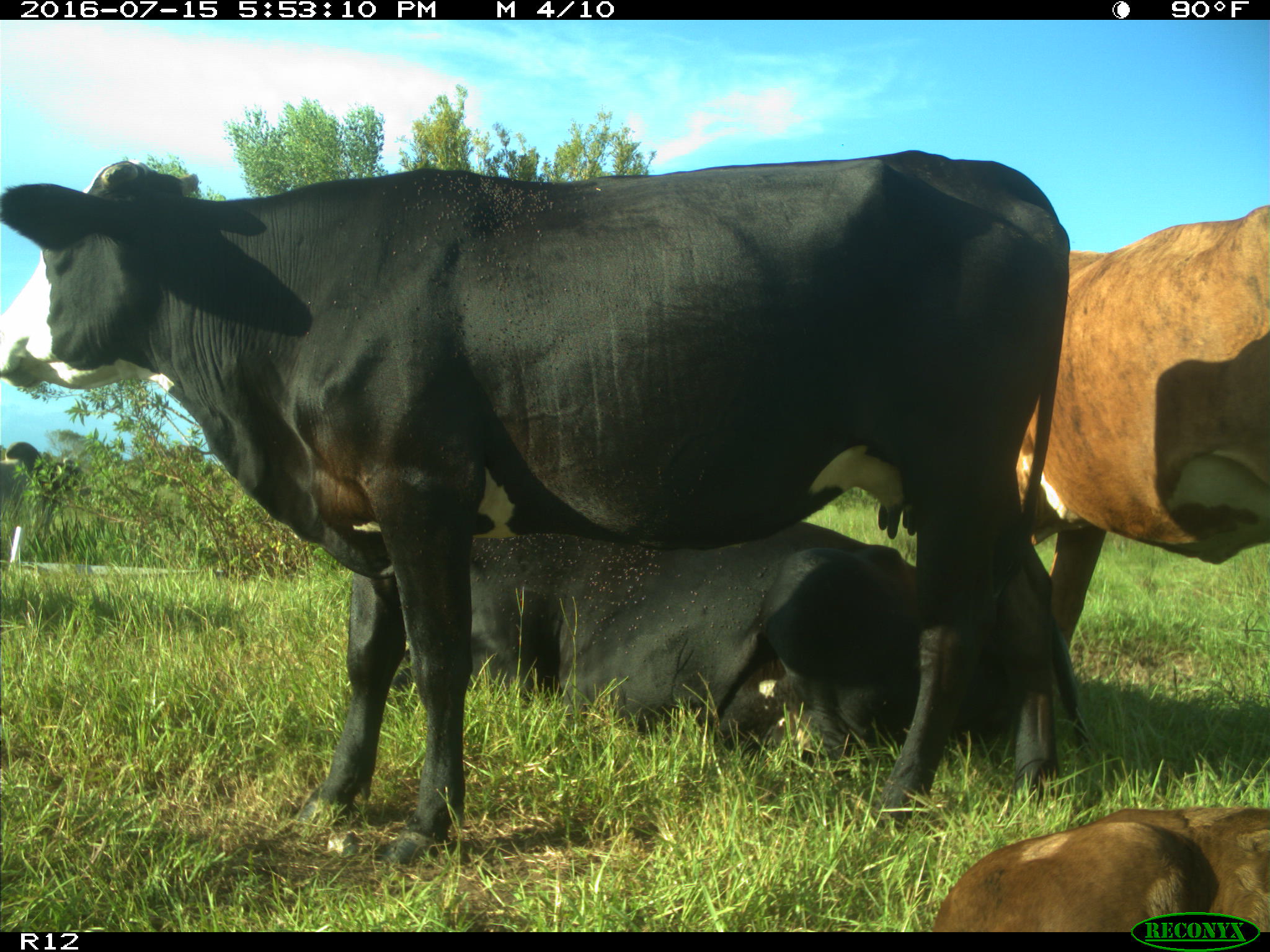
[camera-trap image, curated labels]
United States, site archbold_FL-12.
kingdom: Animalia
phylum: Chordata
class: Mammalia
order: Artiodactyla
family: Bovidae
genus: Bos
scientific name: Bos taurus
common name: domestic cow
Bos taurus (domestic cow).